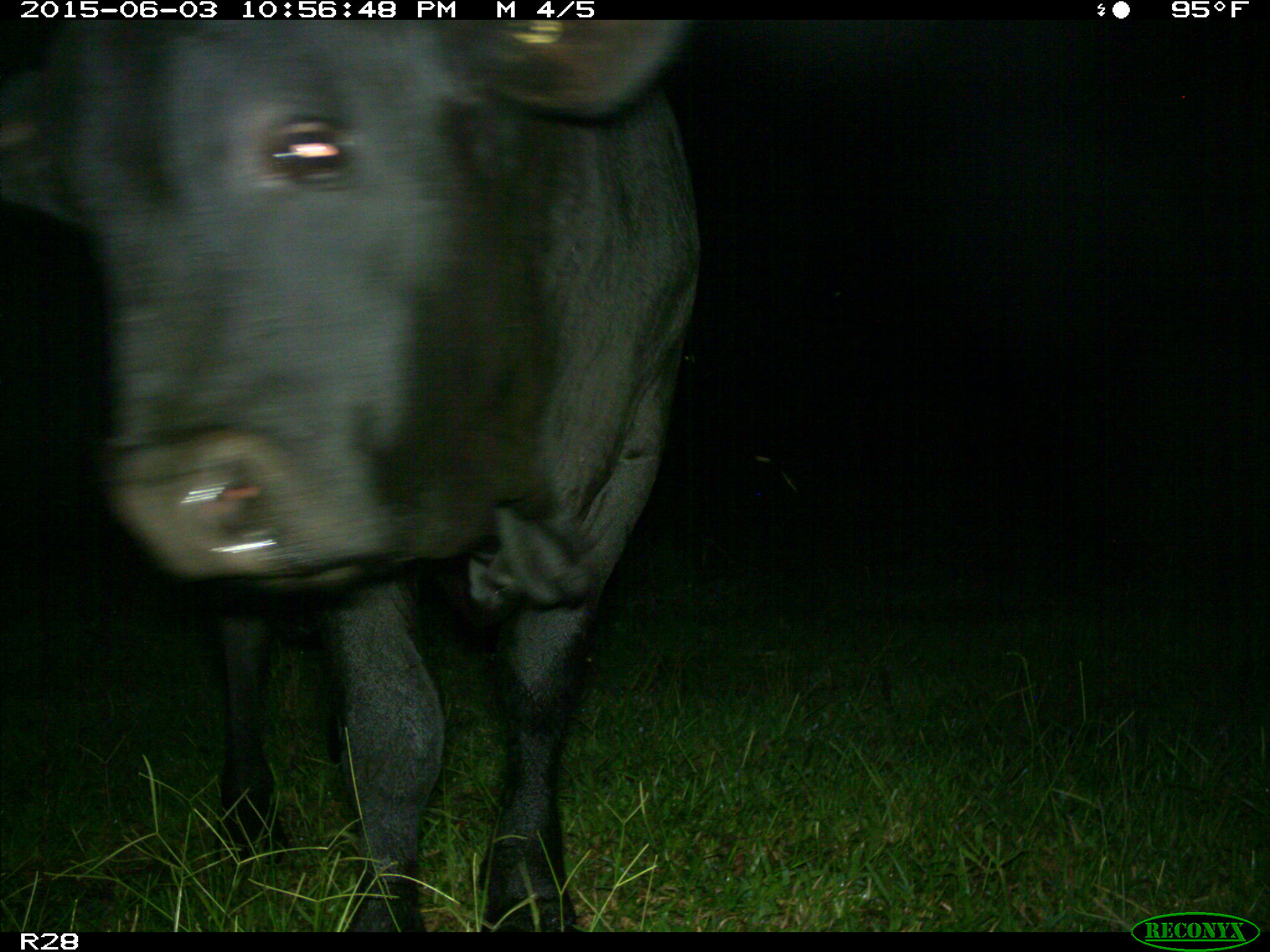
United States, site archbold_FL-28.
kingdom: Animalia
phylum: Chordata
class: Mammalia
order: Artiodactyla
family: Bovidae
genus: Bos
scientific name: Bos taurus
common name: domestic cow